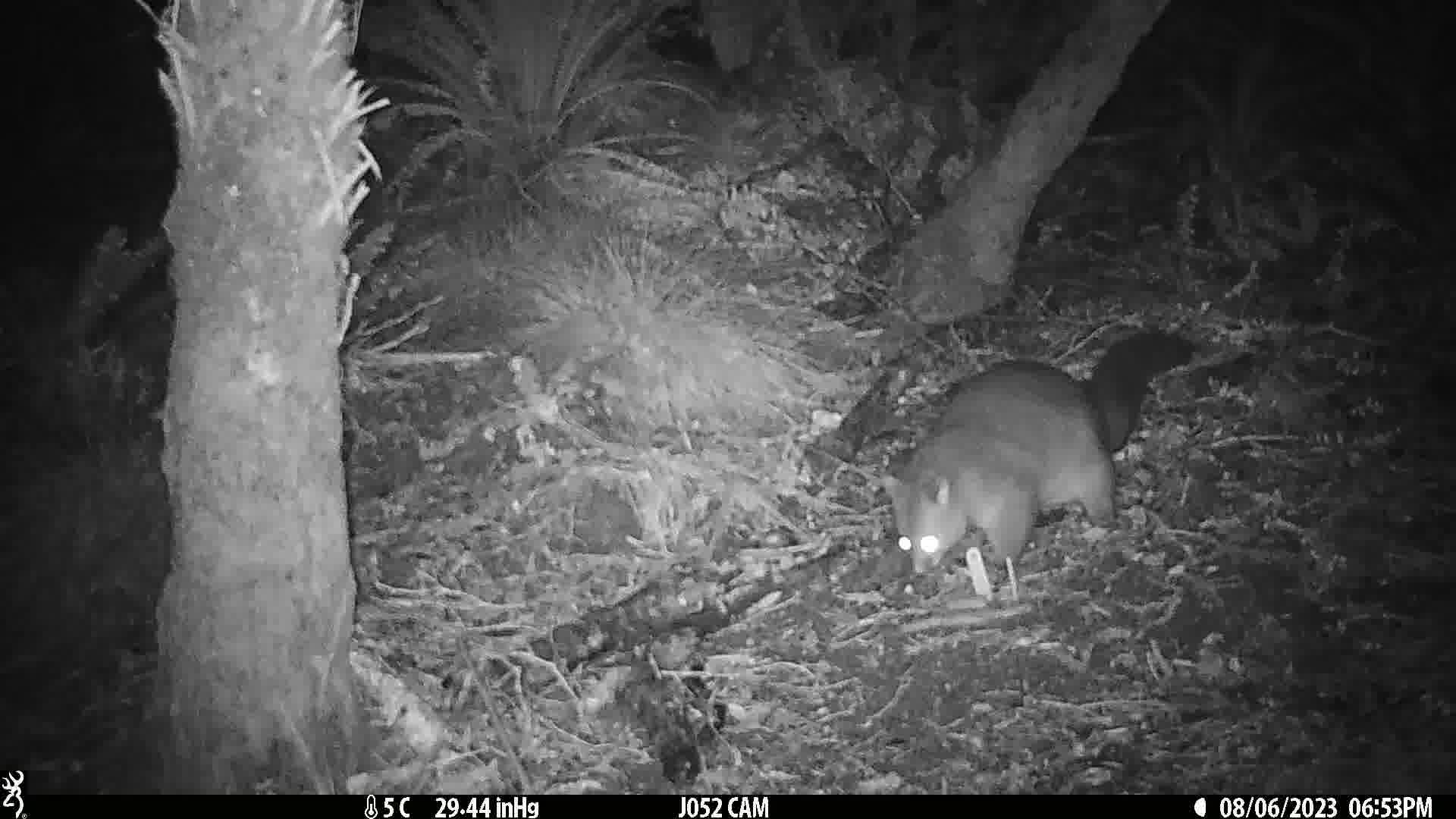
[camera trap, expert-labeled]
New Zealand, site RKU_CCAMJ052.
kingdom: Animalia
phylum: Chordata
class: Mammalia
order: Diprotodontia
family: Phalangeridae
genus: Trichosurus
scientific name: Trichosurus vulpecula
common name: common brushtail possum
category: possum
Possum (common brushtail possum) (Trichosurus vulpecula).